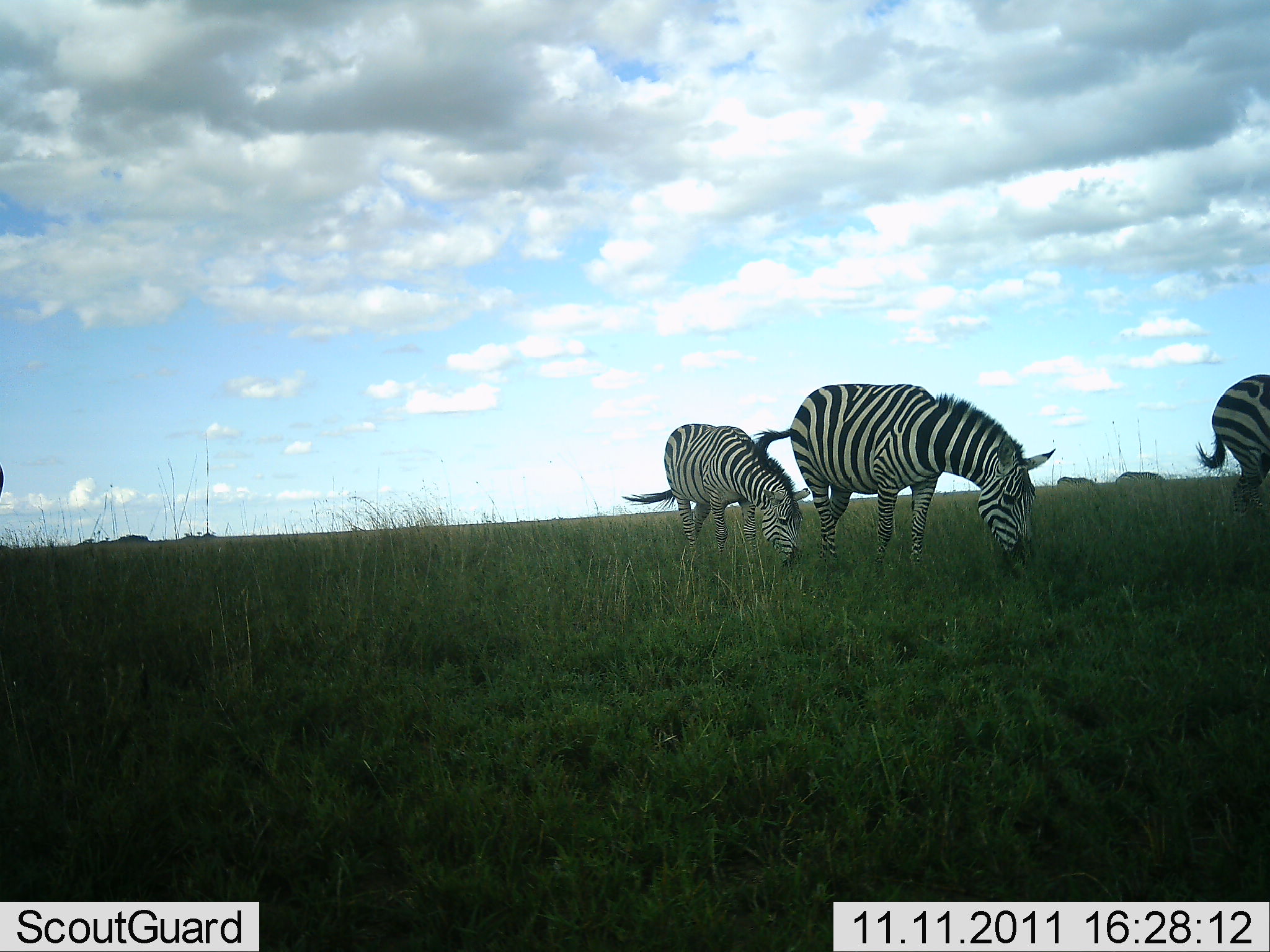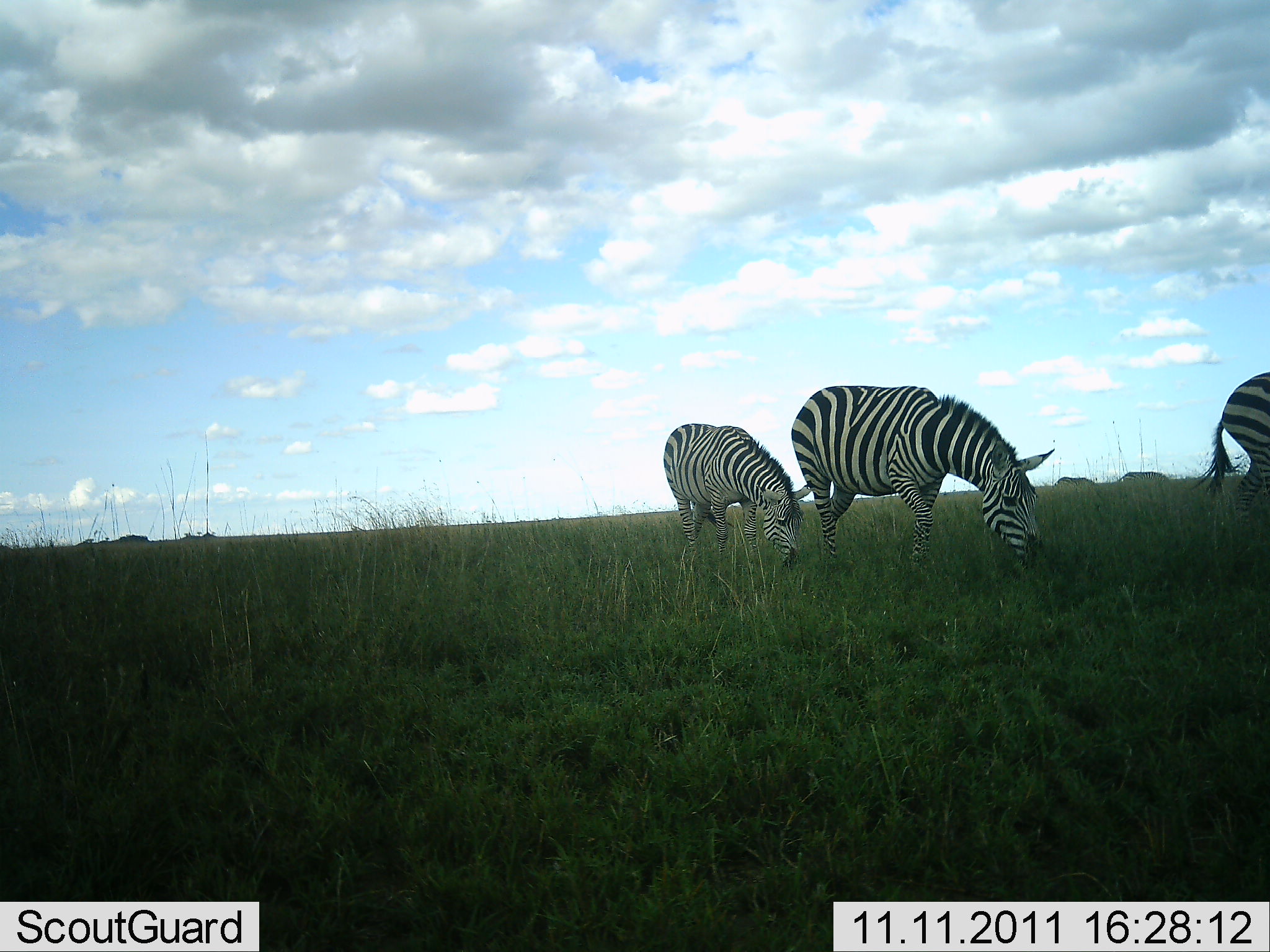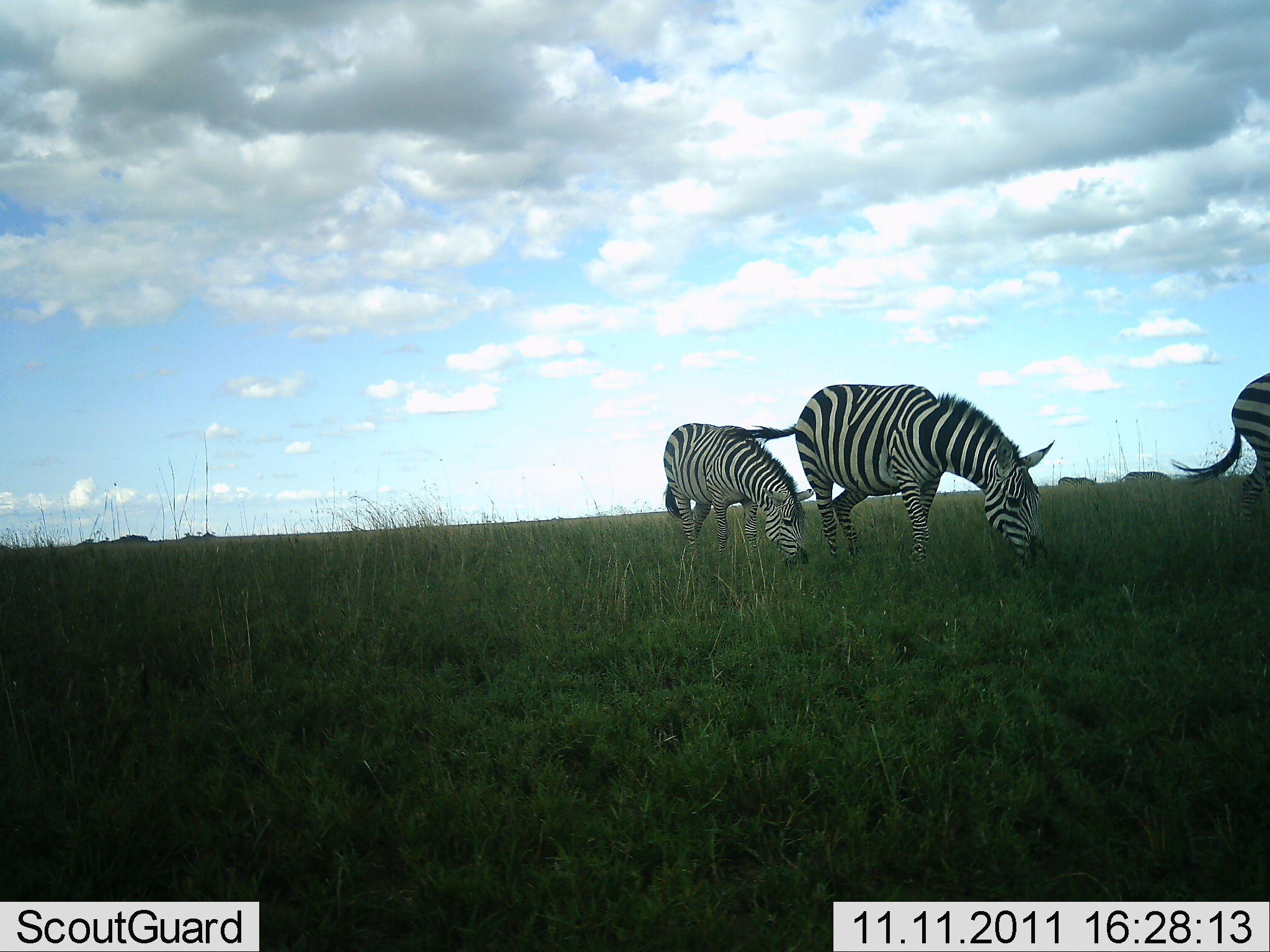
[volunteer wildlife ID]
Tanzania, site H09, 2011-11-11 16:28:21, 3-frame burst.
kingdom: Animalia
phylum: Chordata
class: Mammalia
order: Perissodactyla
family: Equidae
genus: Equus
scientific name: Equus quagga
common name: plains zebra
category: zebra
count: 3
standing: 19%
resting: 0%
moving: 6%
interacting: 0%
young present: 12%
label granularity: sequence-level